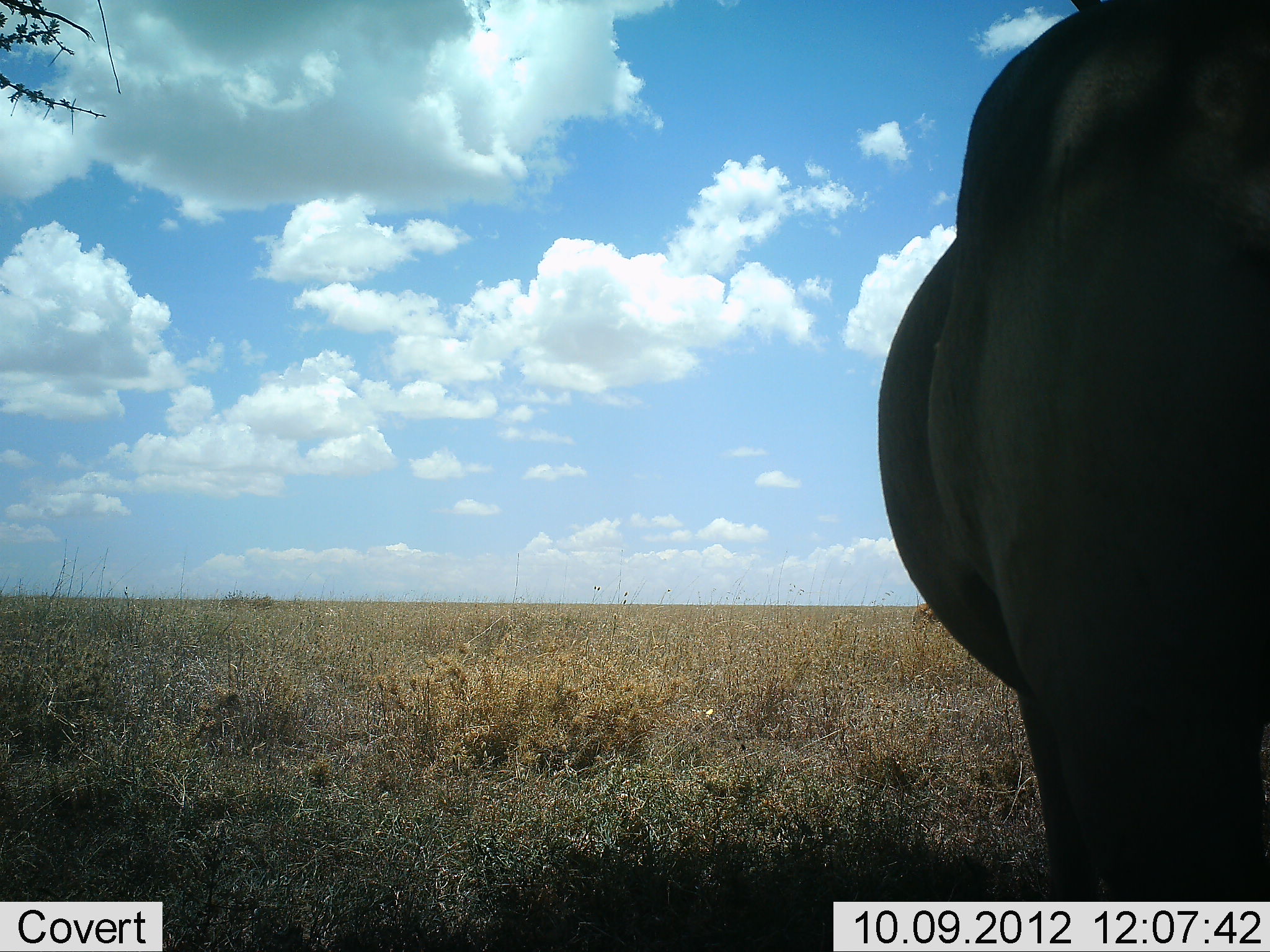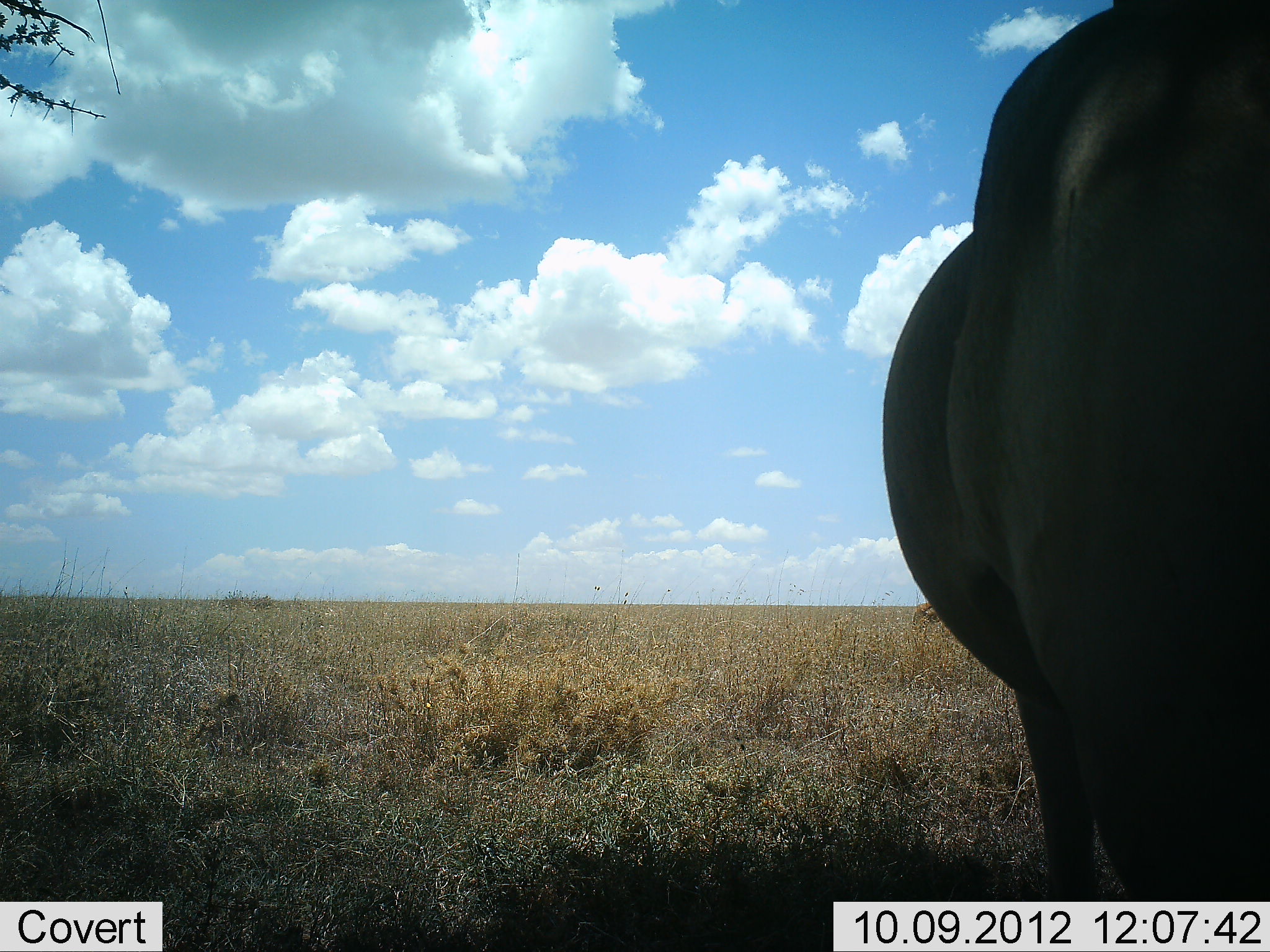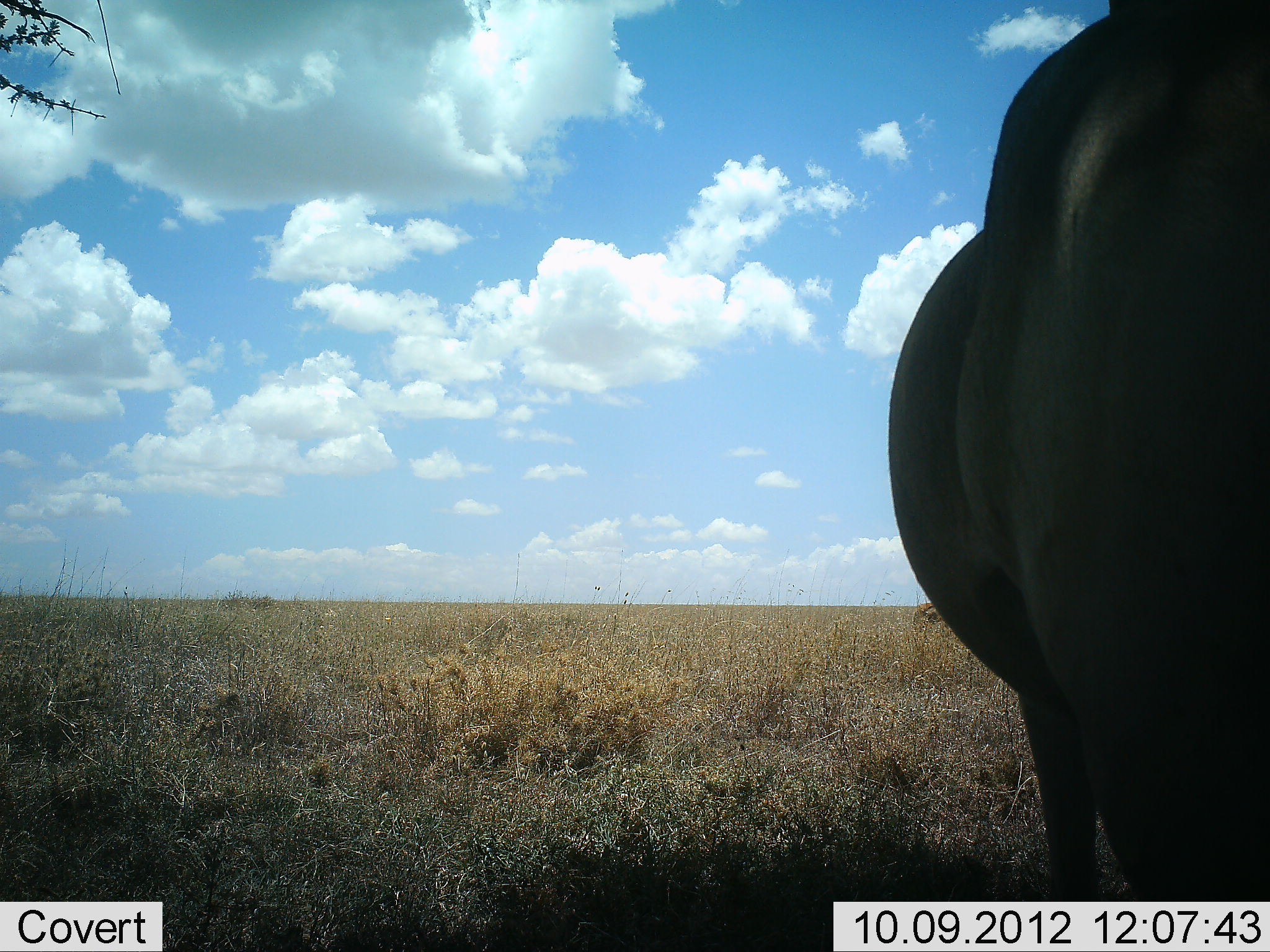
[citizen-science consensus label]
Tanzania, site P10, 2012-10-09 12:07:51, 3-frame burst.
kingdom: Animalia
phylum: Chordata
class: Mammalia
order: Proboscidea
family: Elephantidae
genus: Loxodonta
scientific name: Loxodonta africana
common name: african bush elephant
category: elephant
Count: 1.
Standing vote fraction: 100%.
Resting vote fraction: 0%.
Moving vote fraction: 0%.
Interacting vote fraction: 0%.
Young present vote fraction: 0%.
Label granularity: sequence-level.